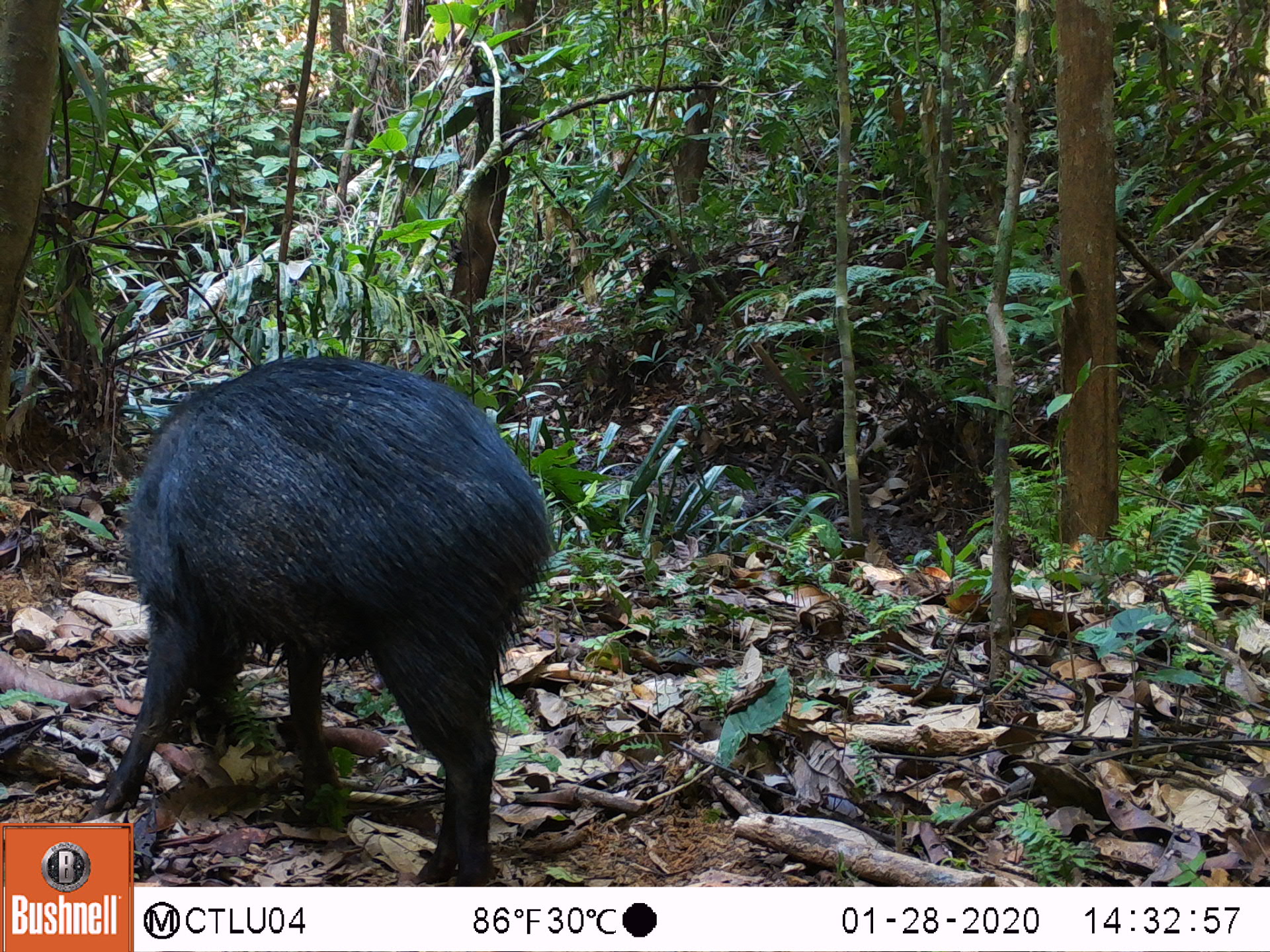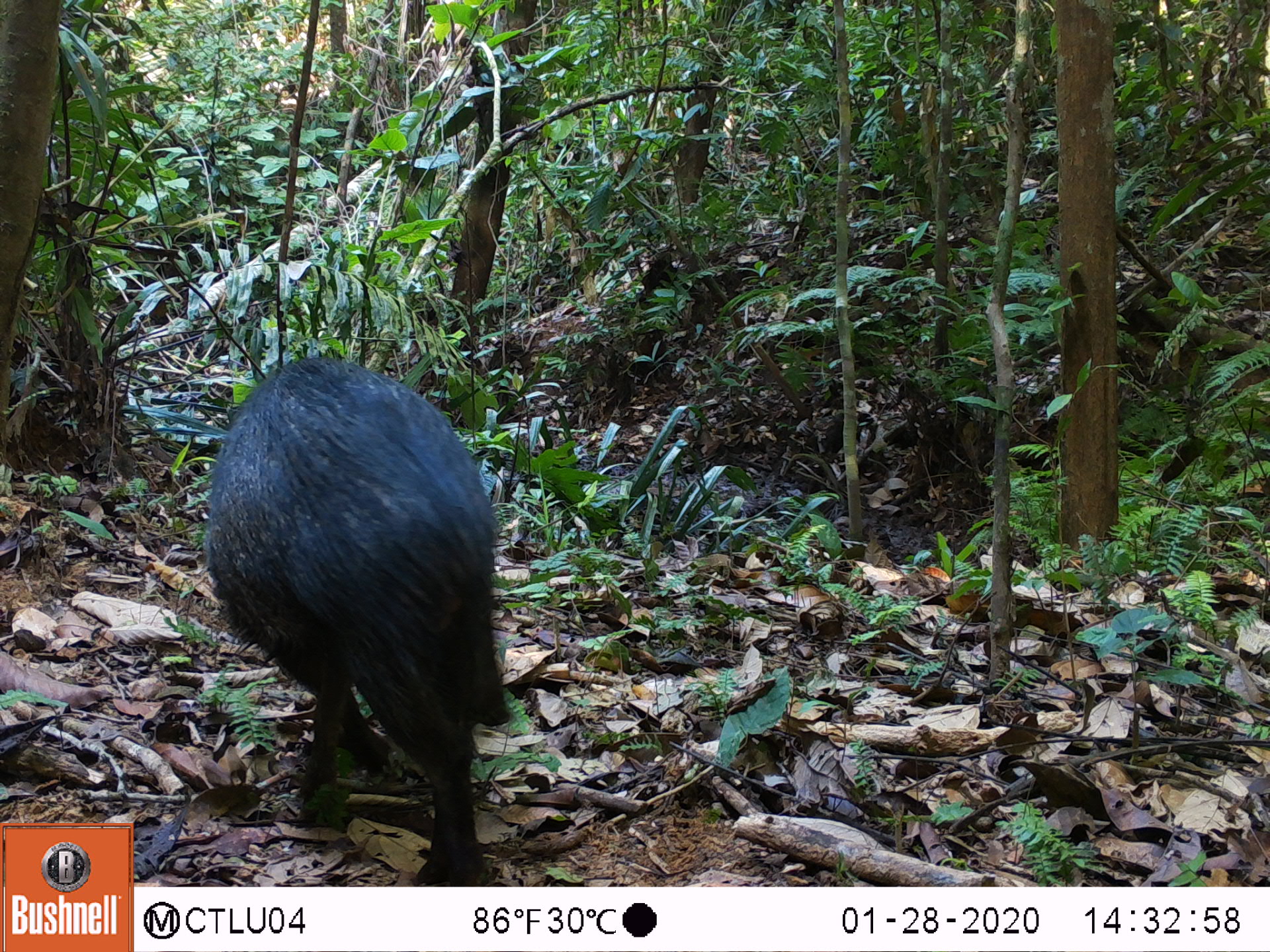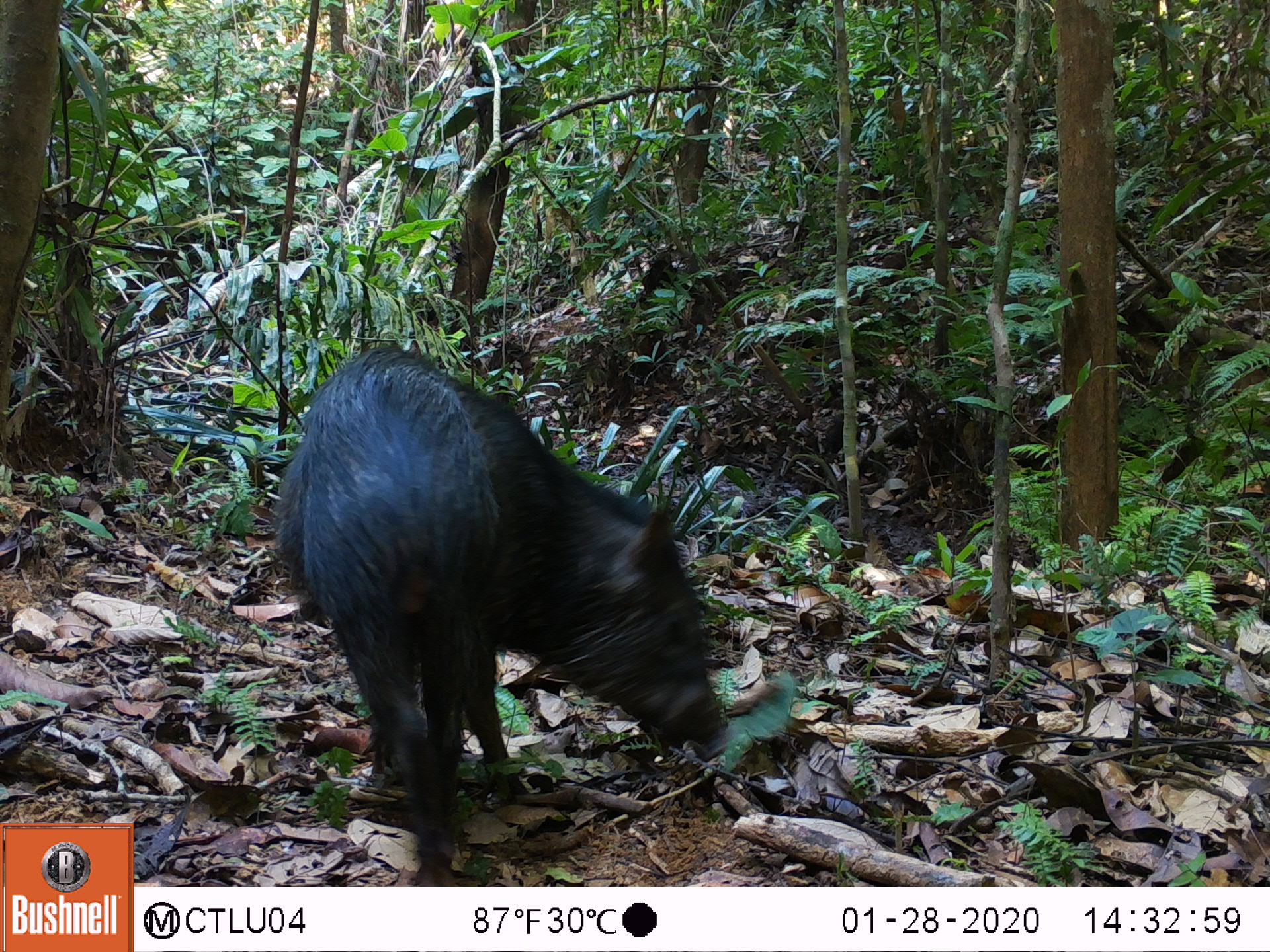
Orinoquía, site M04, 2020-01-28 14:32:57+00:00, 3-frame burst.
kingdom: Animalia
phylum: Chordata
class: Mammalia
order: Artiodactyla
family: Tayassuidae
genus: Pecari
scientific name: Pecari tajacu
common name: collared peccary